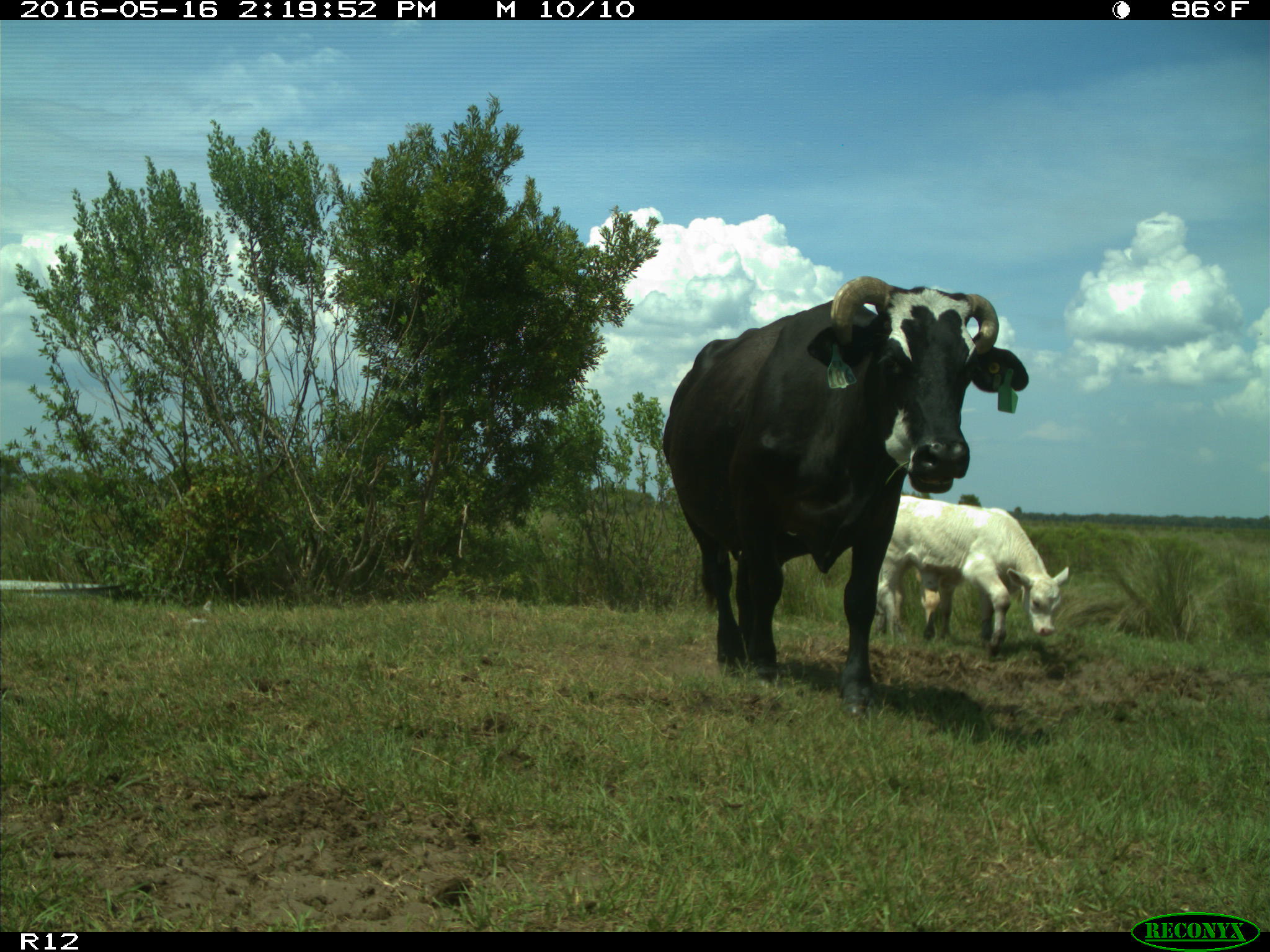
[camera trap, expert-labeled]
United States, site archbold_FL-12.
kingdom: Animalia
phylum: Chordata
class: Mammalia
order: Artiodactyla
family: Bovidae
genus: Bos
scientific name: Bos taurus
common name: domestic cow